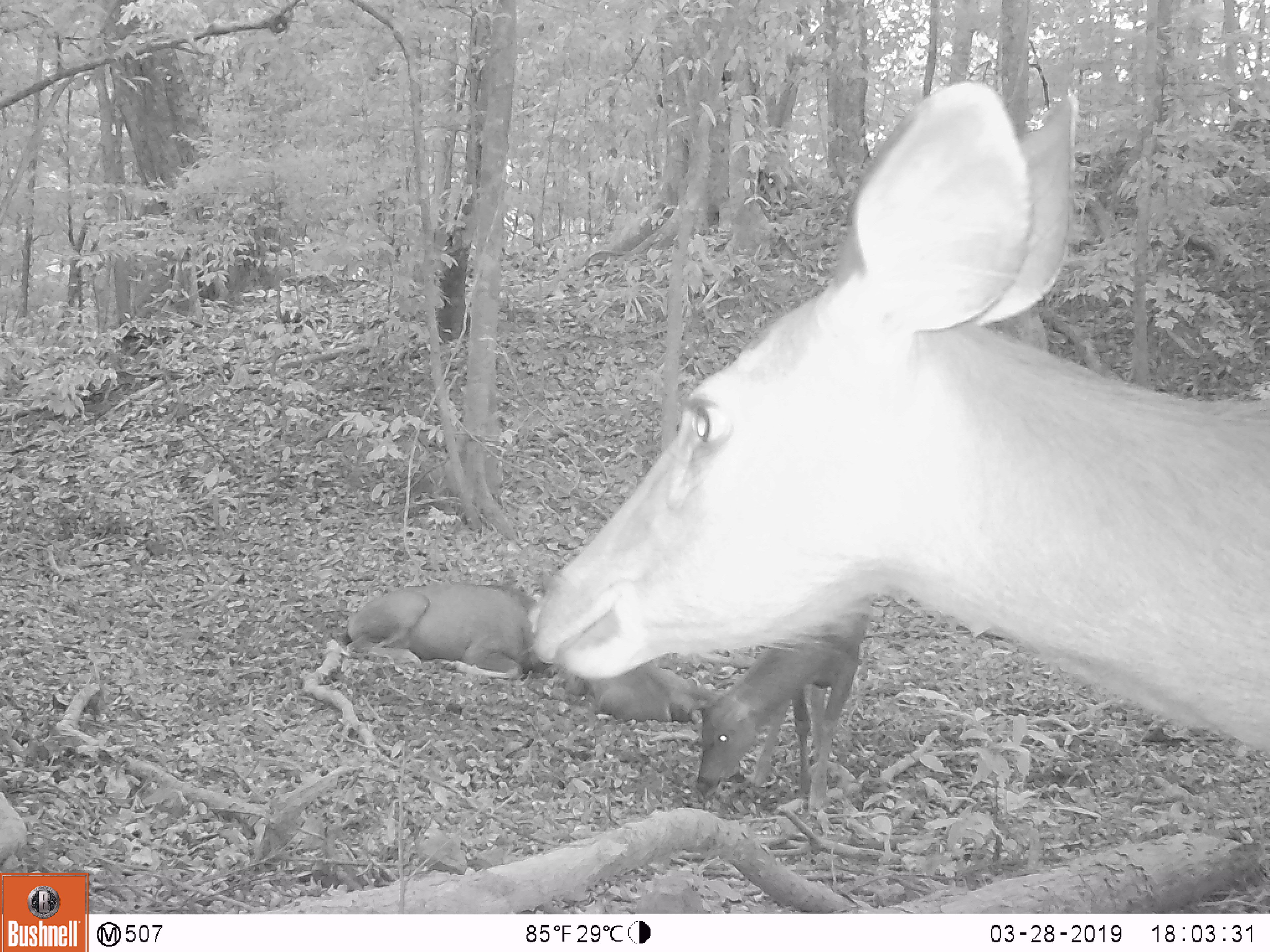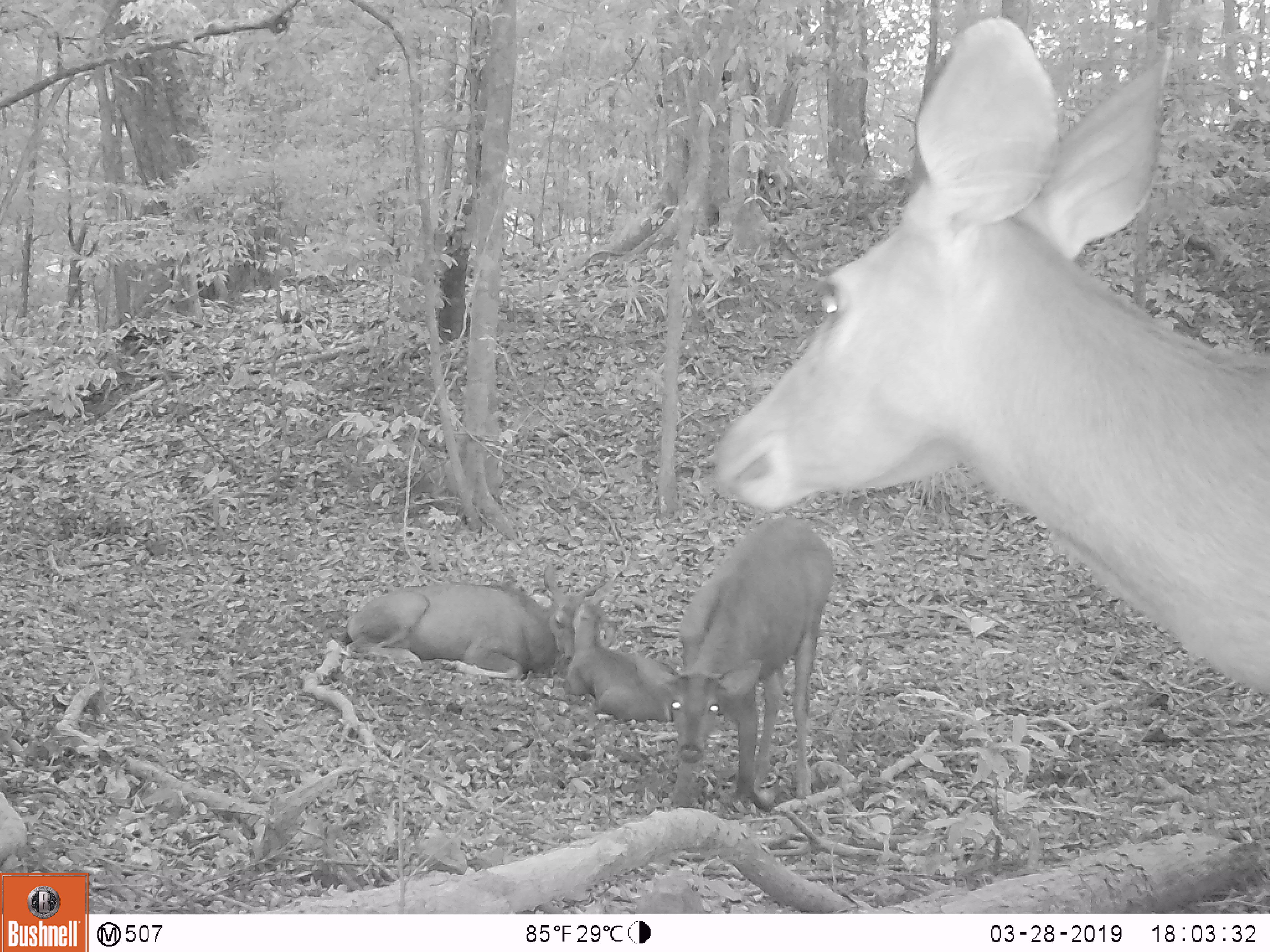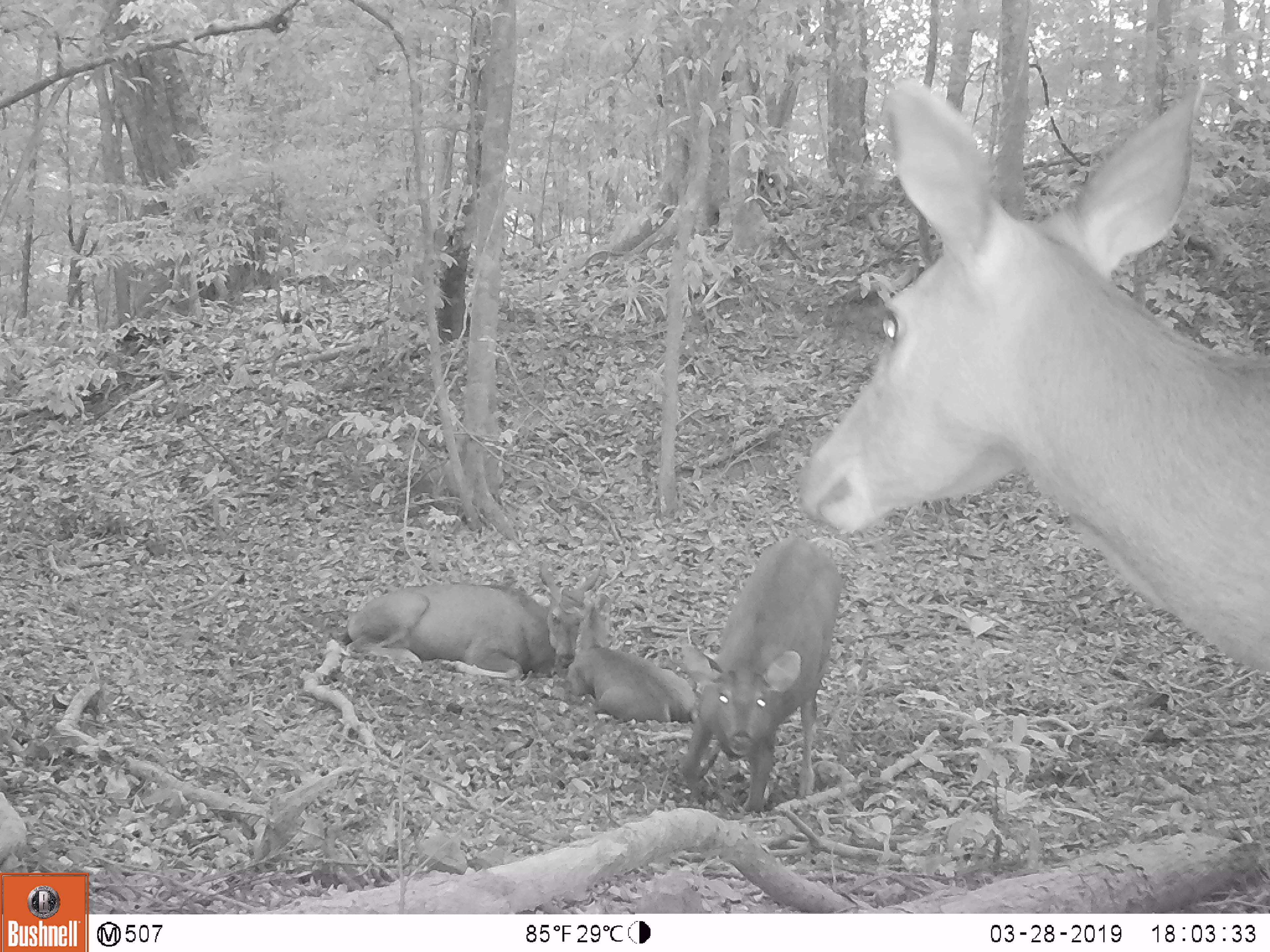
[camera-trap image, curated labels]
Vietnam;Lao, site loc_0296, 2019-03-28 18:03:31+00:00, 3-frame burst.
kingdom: Animalia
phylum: Chordata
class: Mammalia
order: Artiodactyla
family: Cervidae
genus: Rusa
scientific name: Rusa unicolor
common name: sambar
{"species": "sambar (Rusa unicolor)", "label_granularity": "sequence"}